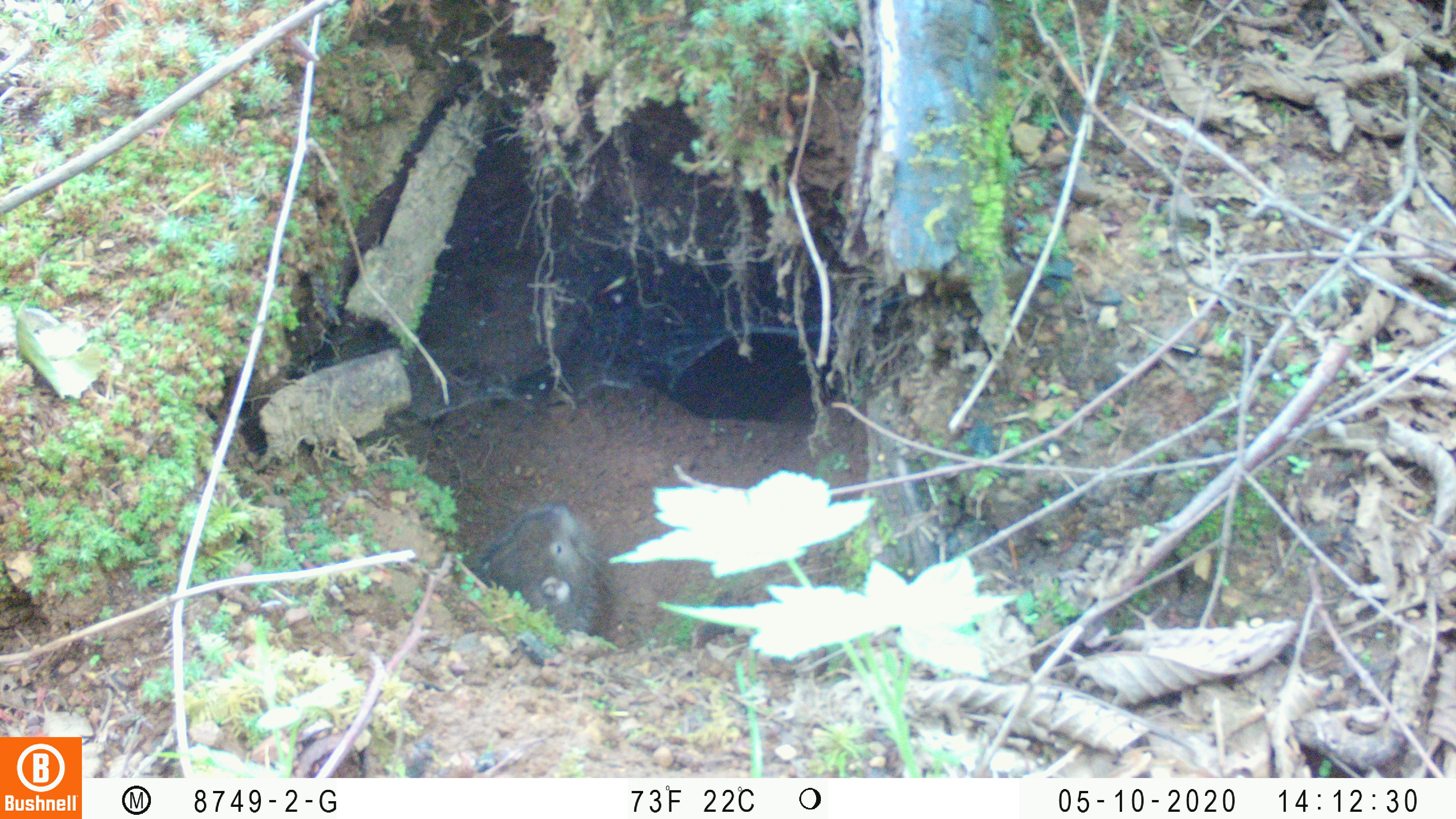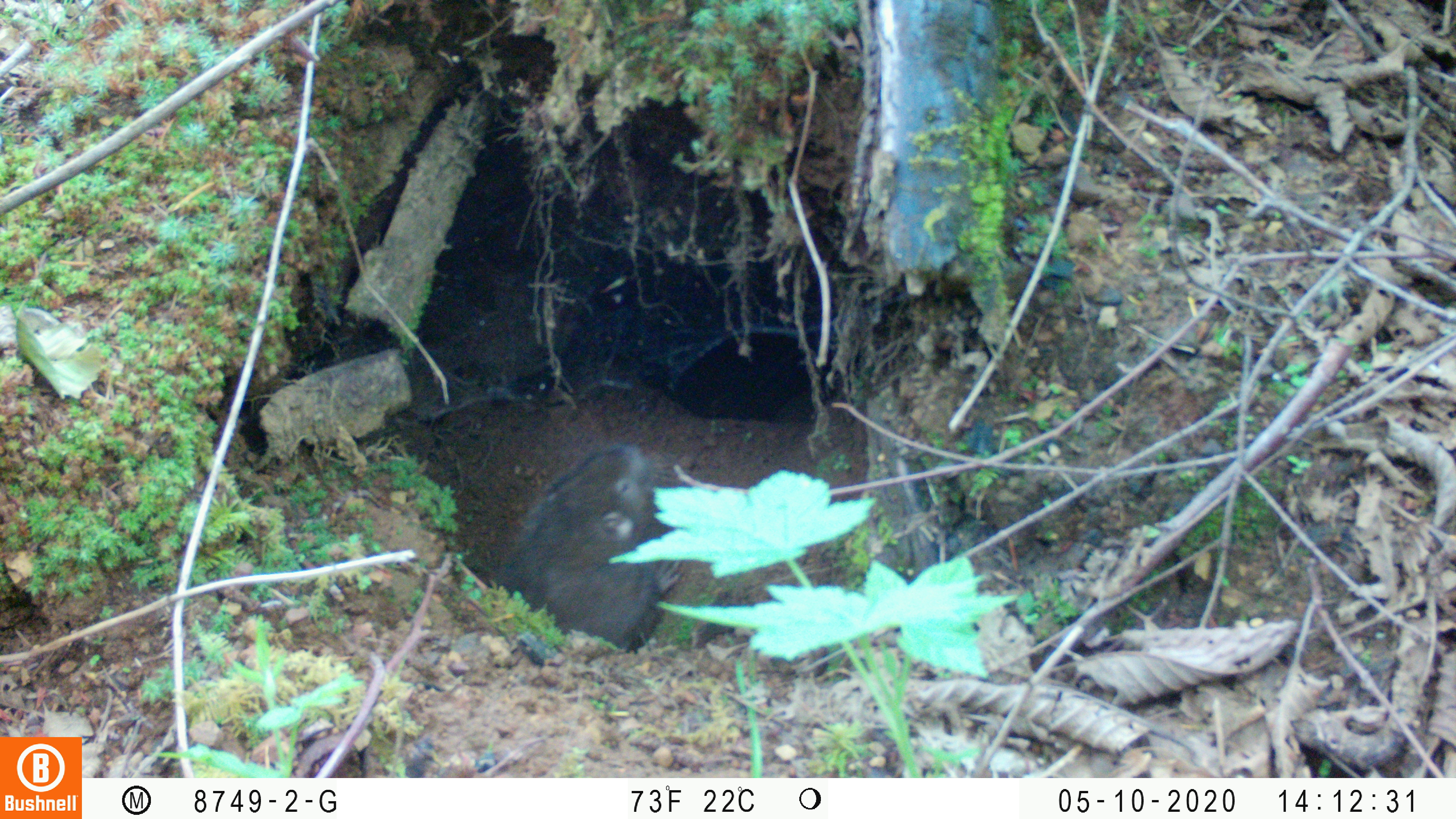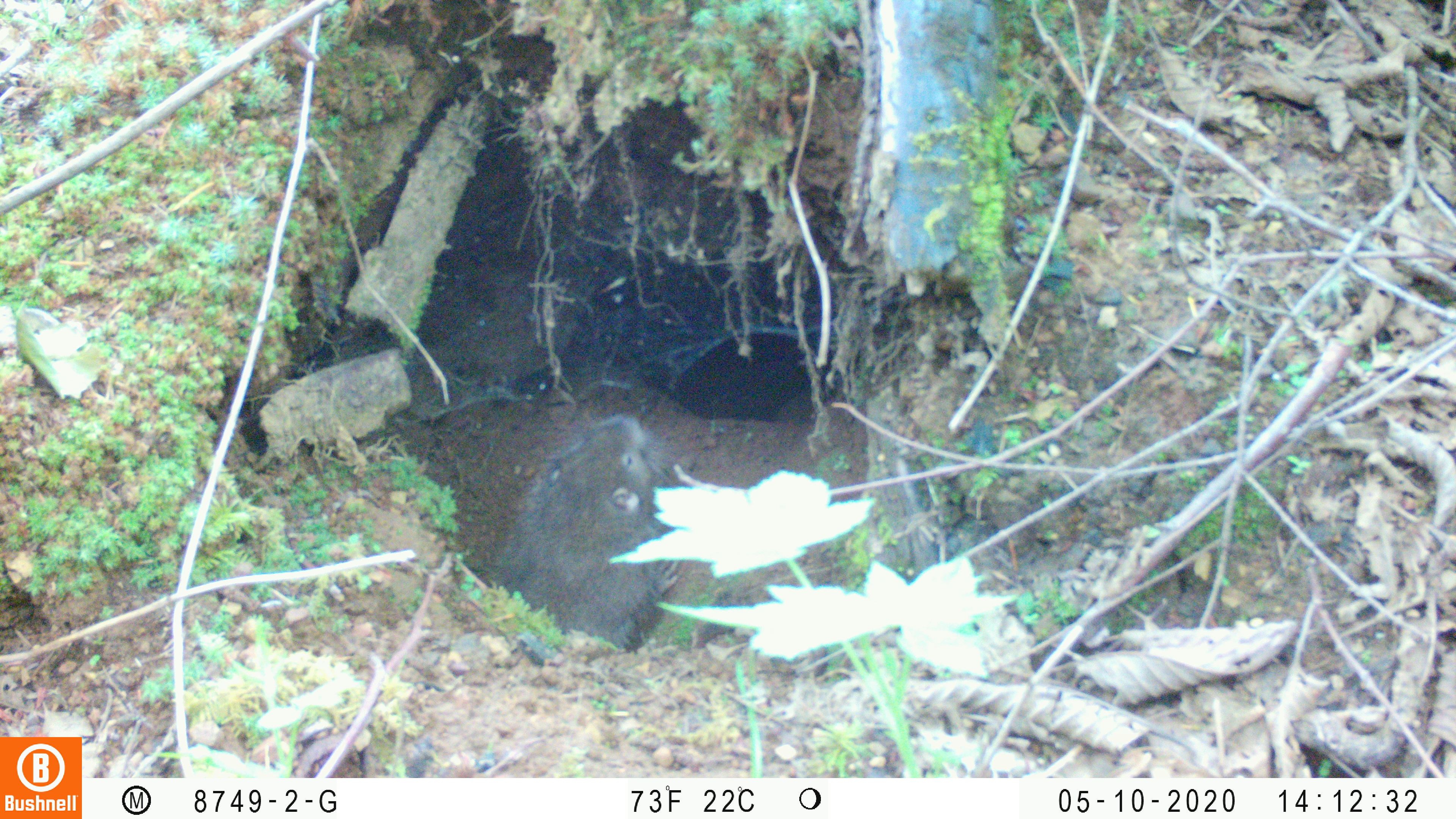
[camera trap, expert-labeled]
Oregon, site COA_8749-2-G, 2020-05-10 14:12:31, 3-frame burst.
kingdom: Animalia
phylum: Chordata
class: Mammalia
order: Rodentia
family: Aplodontiidae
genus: Aplodontia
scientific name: Aplodontia rufa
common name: mountain beaver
Mountain beaver (Aplodontia rufa).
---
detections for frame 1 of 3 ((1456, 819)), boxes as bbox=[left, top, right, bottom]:
mountain beaver: bbox=[457, 486, 611, 634]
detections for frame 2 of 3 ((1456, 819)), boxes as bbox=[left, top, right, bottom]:
mountain beaver: bbox=[488, 431, 681, 655]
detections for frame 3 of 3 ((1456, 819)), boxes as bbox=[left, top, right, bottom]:
mountain beaver: bbox=[478, 406, 698, 649]